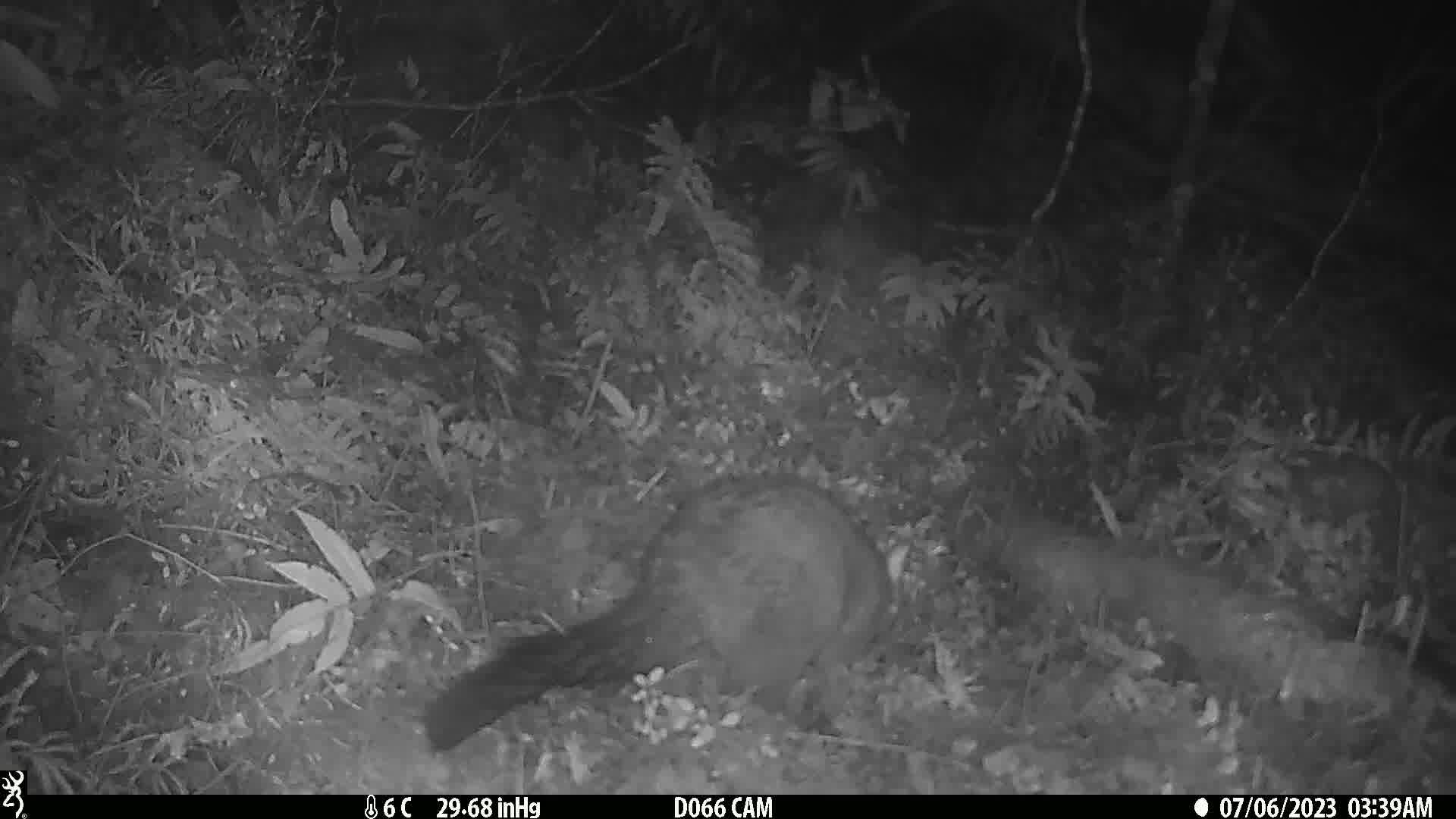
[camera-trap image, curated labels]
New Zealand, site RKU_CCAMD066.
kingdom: Animalia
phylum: Chordata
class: Mammalia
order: Diprotodontia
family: Phalangeridae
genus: Trichosurus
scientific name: Trichosurus vulpecula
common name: common brushtail possum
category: possum